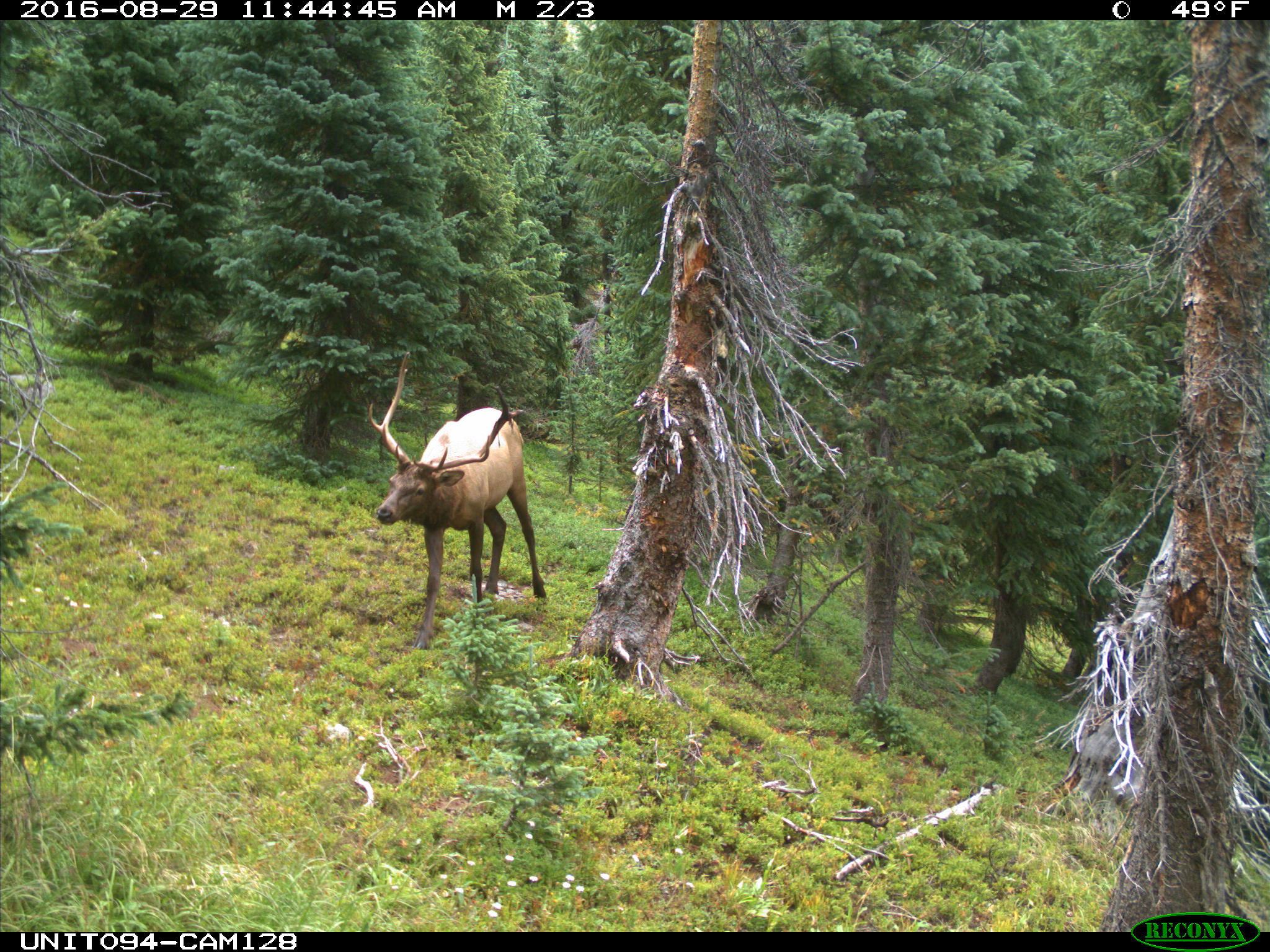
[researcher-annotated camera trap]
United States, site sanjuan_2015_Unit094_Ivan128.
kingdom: Animalia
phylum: Chordata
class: Mammalia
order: Artiodactyla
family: Cervidae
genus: Cervus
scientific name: Cervus elaphus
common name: red deer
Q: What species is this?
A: Cervus elaphus (red deer).